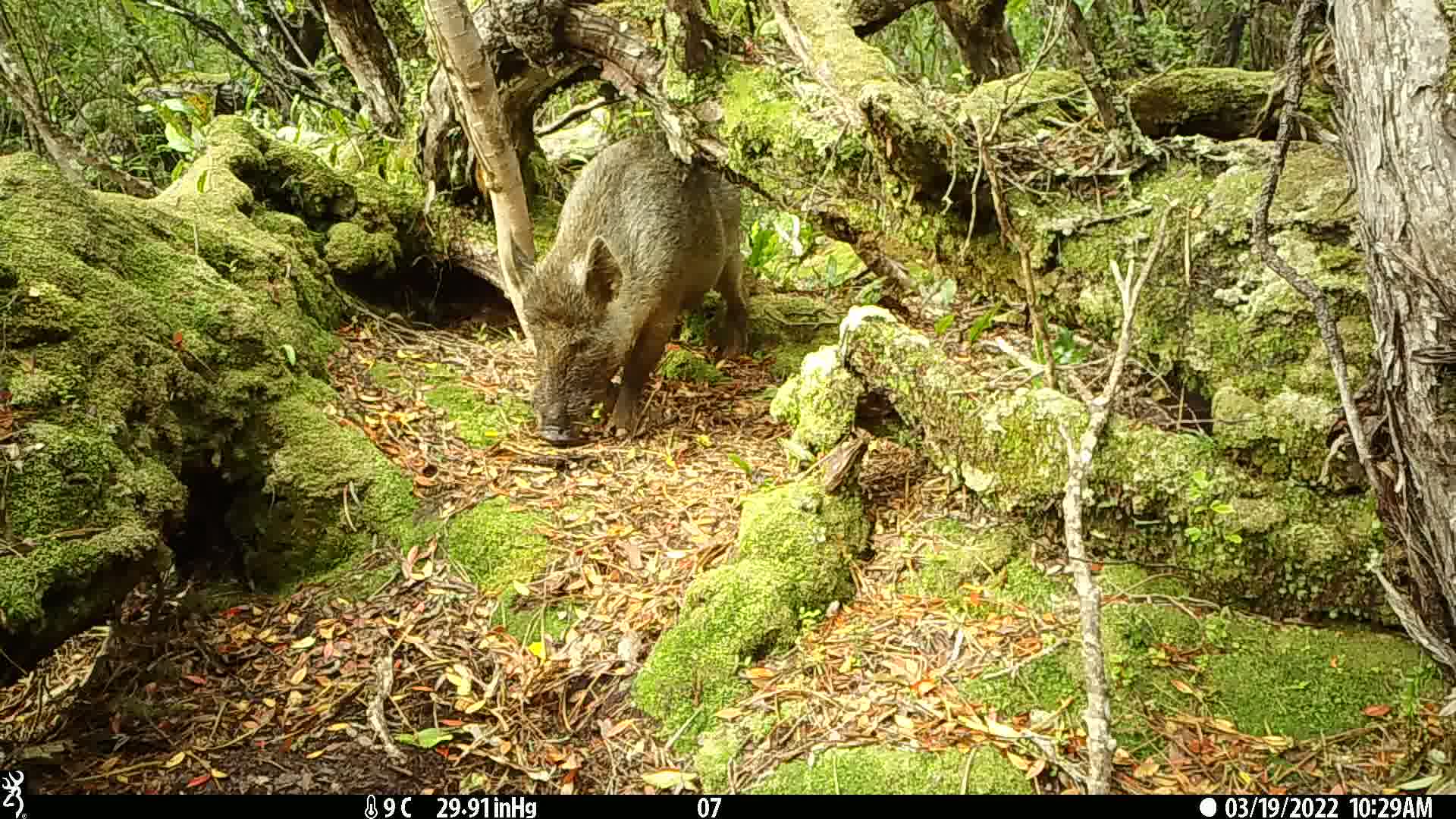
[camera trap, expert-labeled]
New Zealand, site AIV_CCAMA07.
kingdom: Animalia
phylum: Chordata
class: Mammalia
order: Artiodactyla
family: Suidae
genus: Sus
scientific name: Sus scrofa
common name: pig